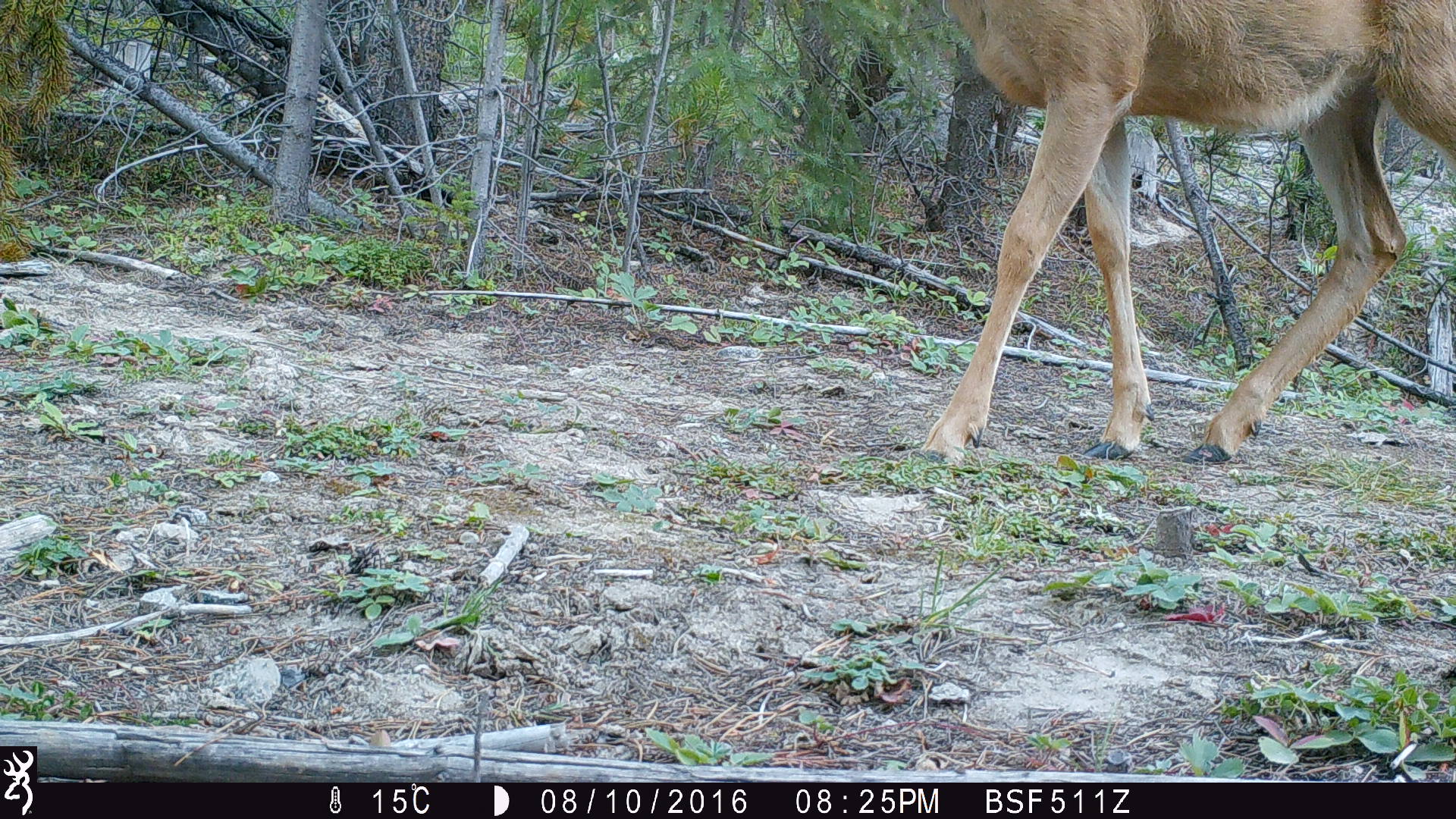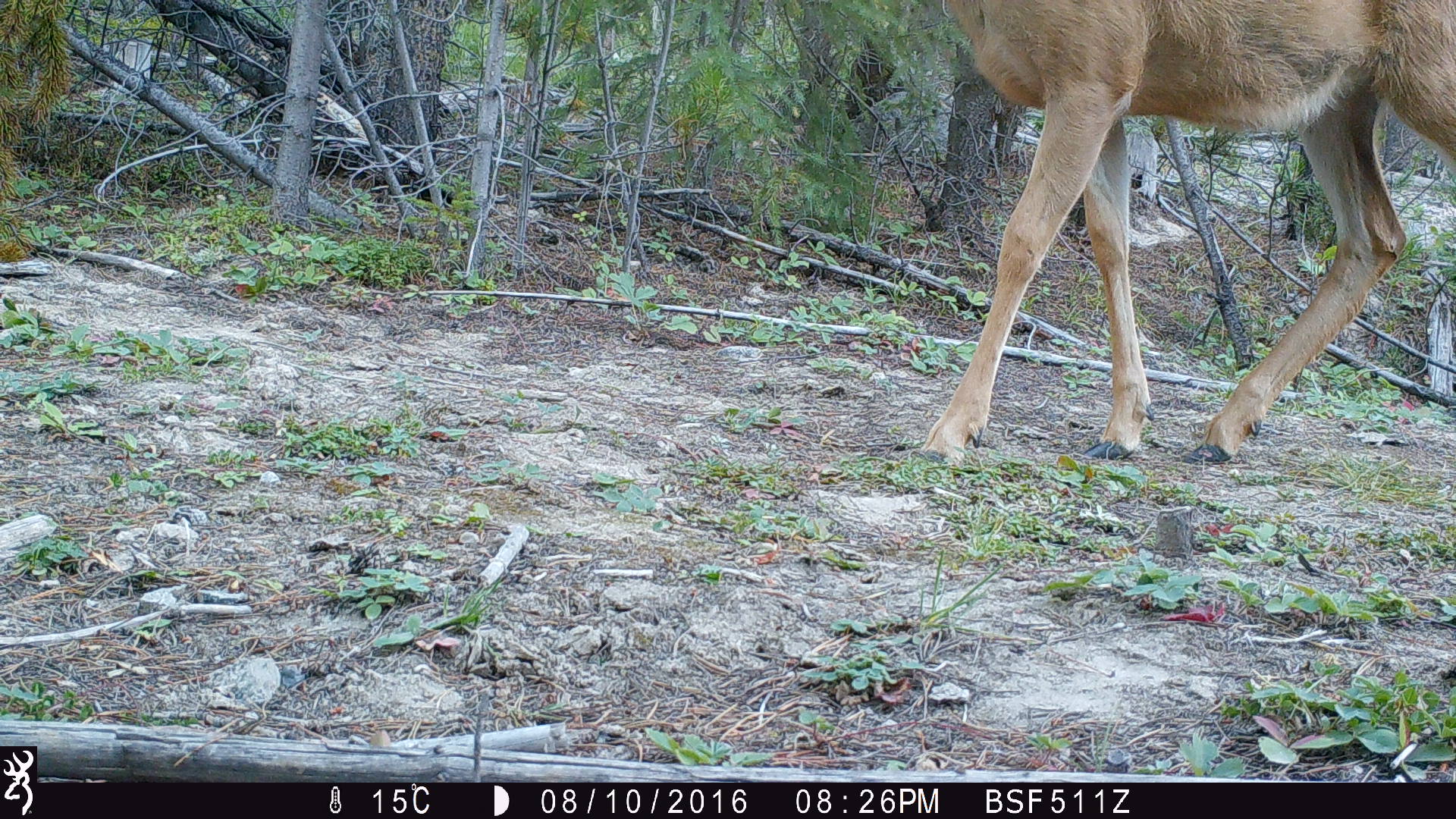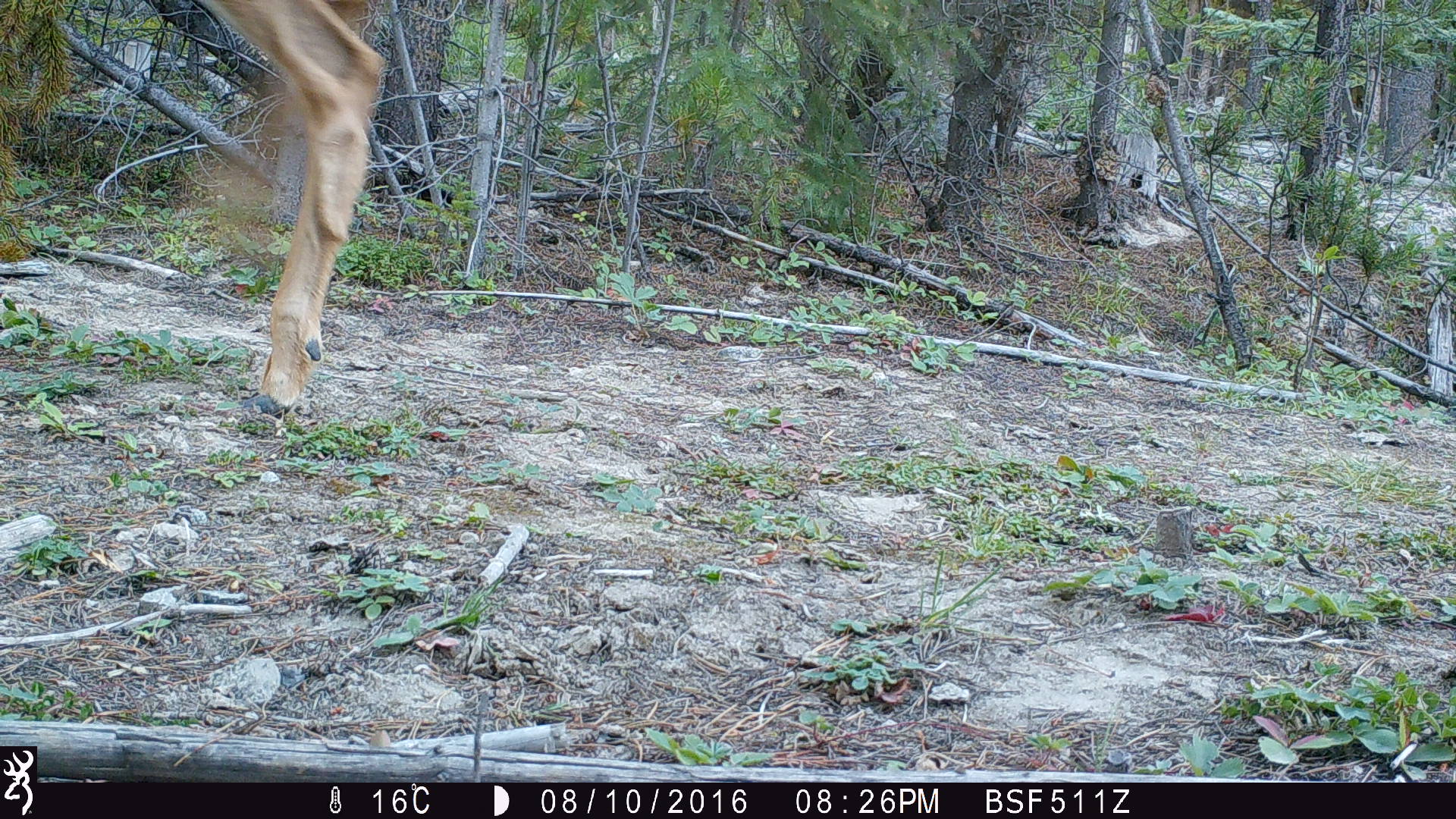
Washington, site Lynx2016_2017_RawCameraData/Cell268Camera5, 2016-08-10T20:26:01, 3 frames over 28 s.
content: unidentified animal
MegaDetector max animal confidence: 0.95